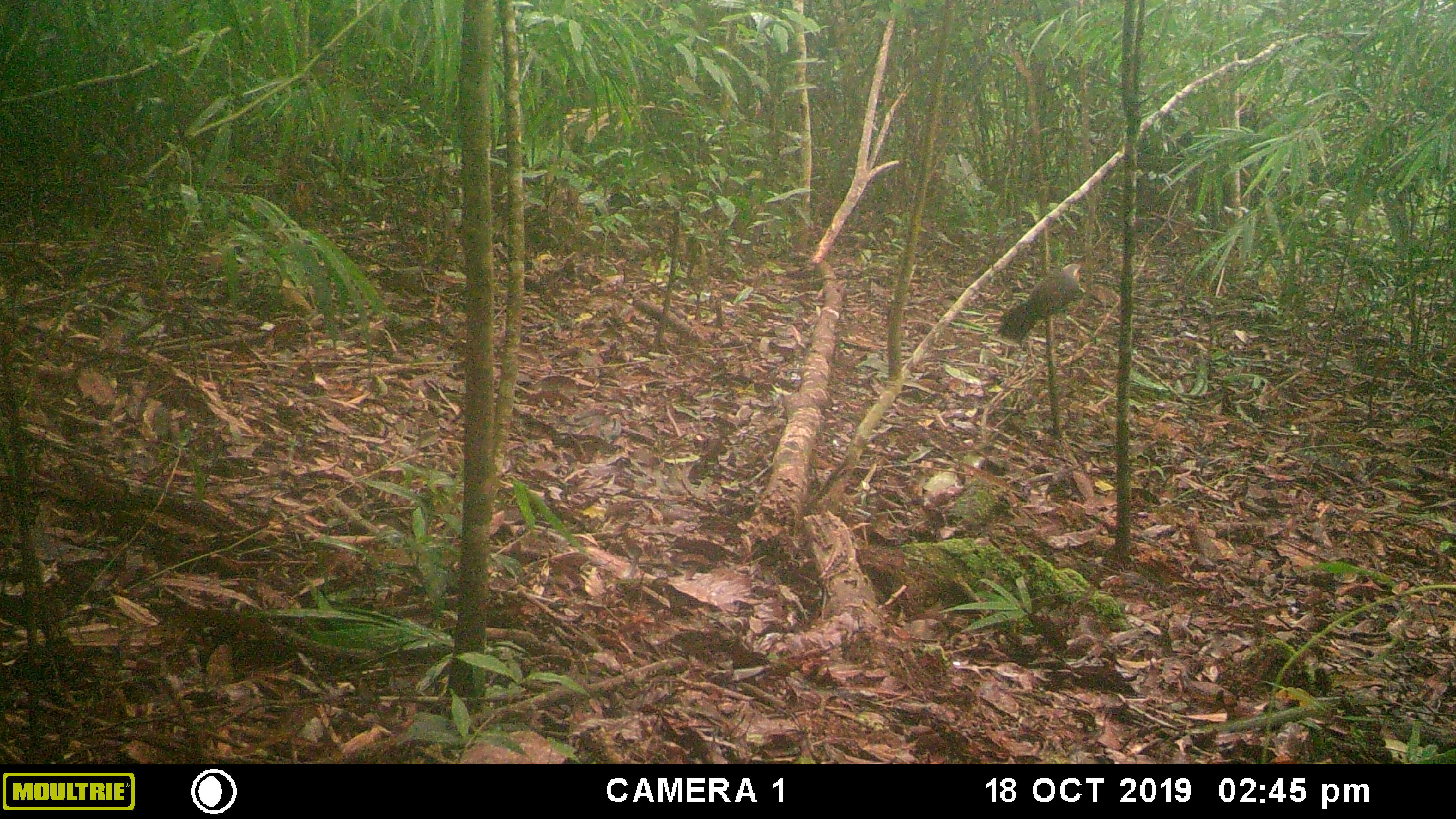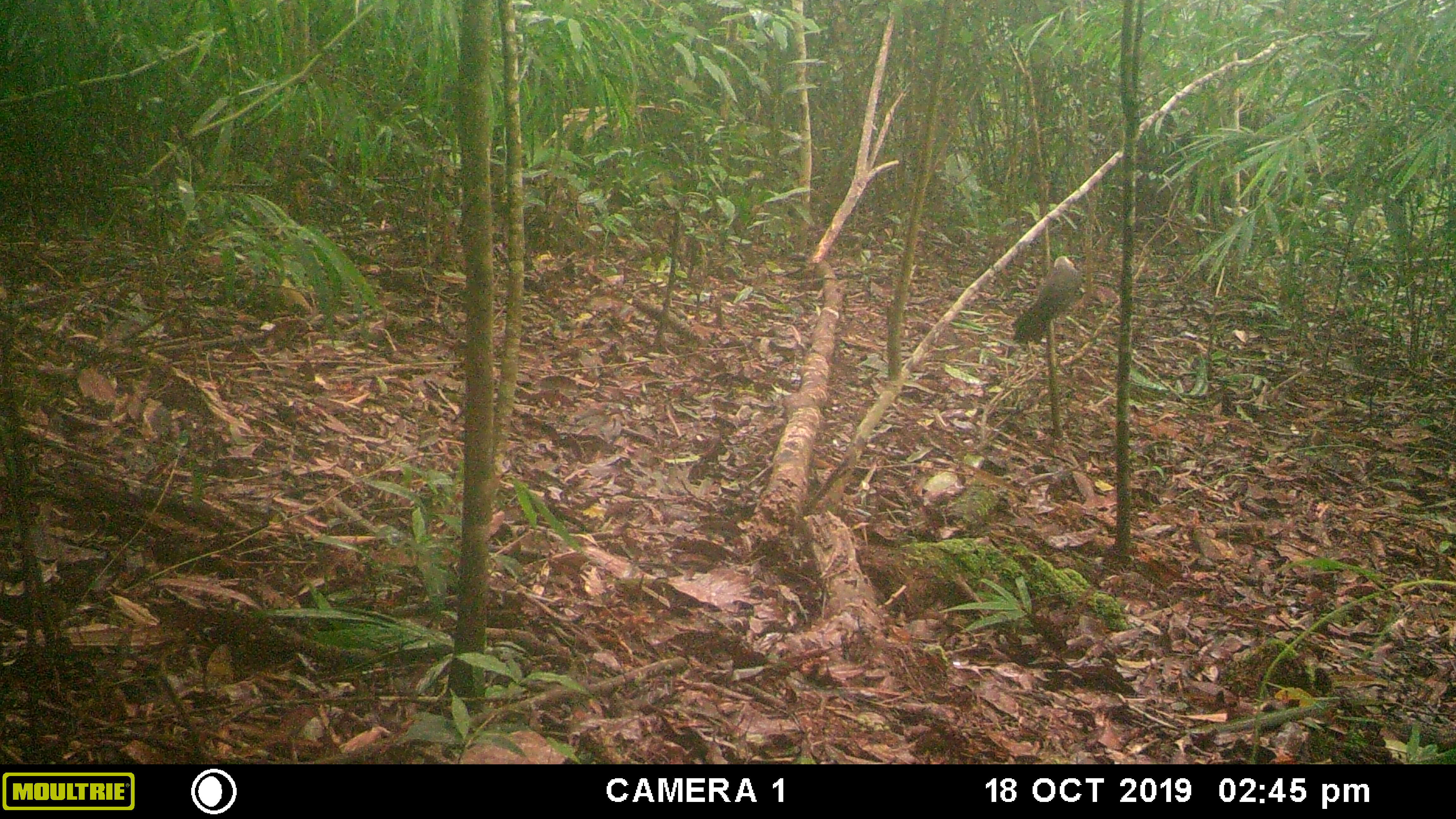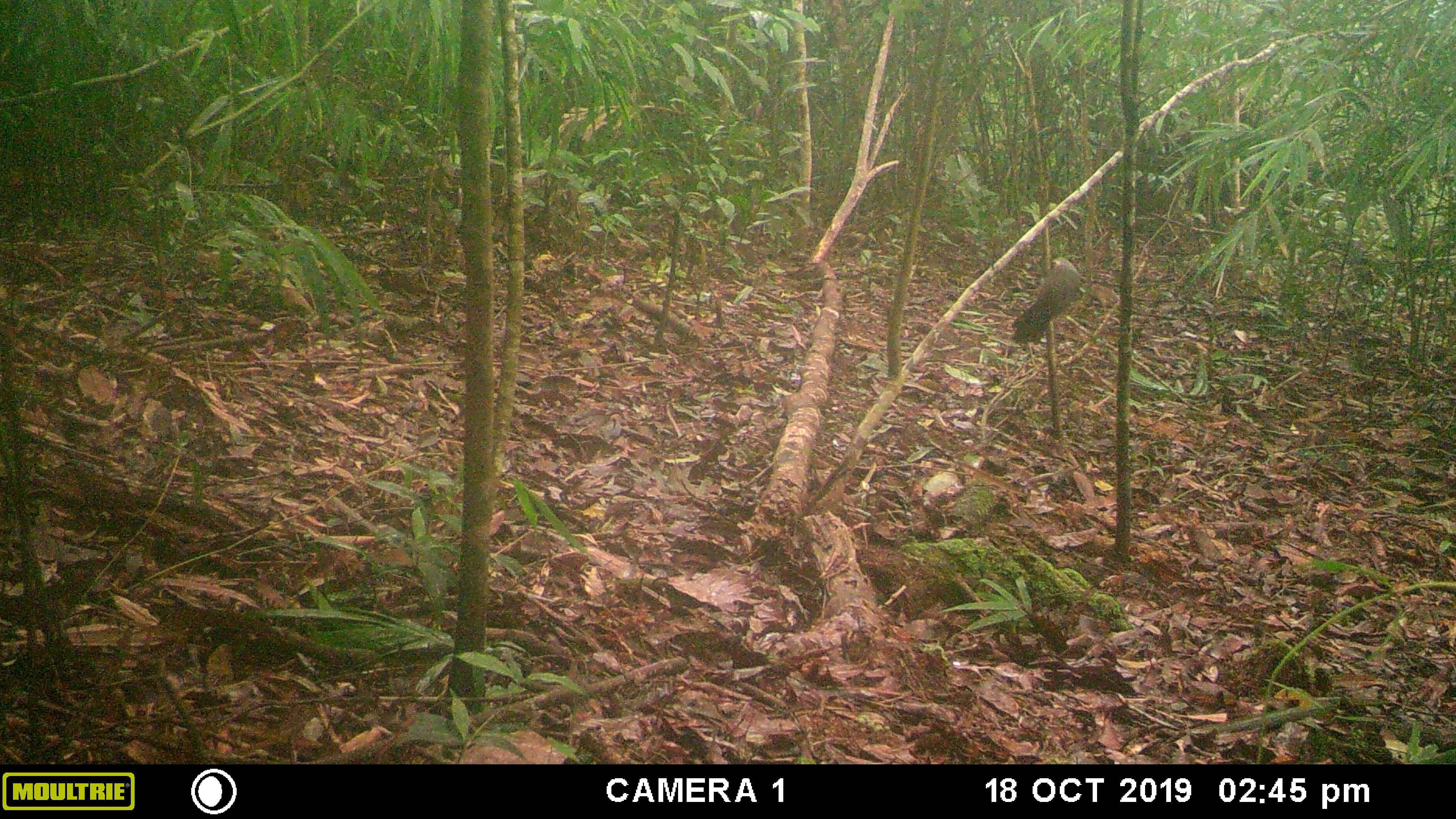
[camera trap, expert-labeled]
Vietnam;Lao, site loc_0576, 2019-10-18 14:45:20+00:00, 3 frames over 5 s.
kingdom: Animalia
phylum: Chordata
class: Aves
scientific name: Aves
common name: bird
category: unidentified bird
Unidentified bird (bird) (Aves). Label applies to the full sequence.